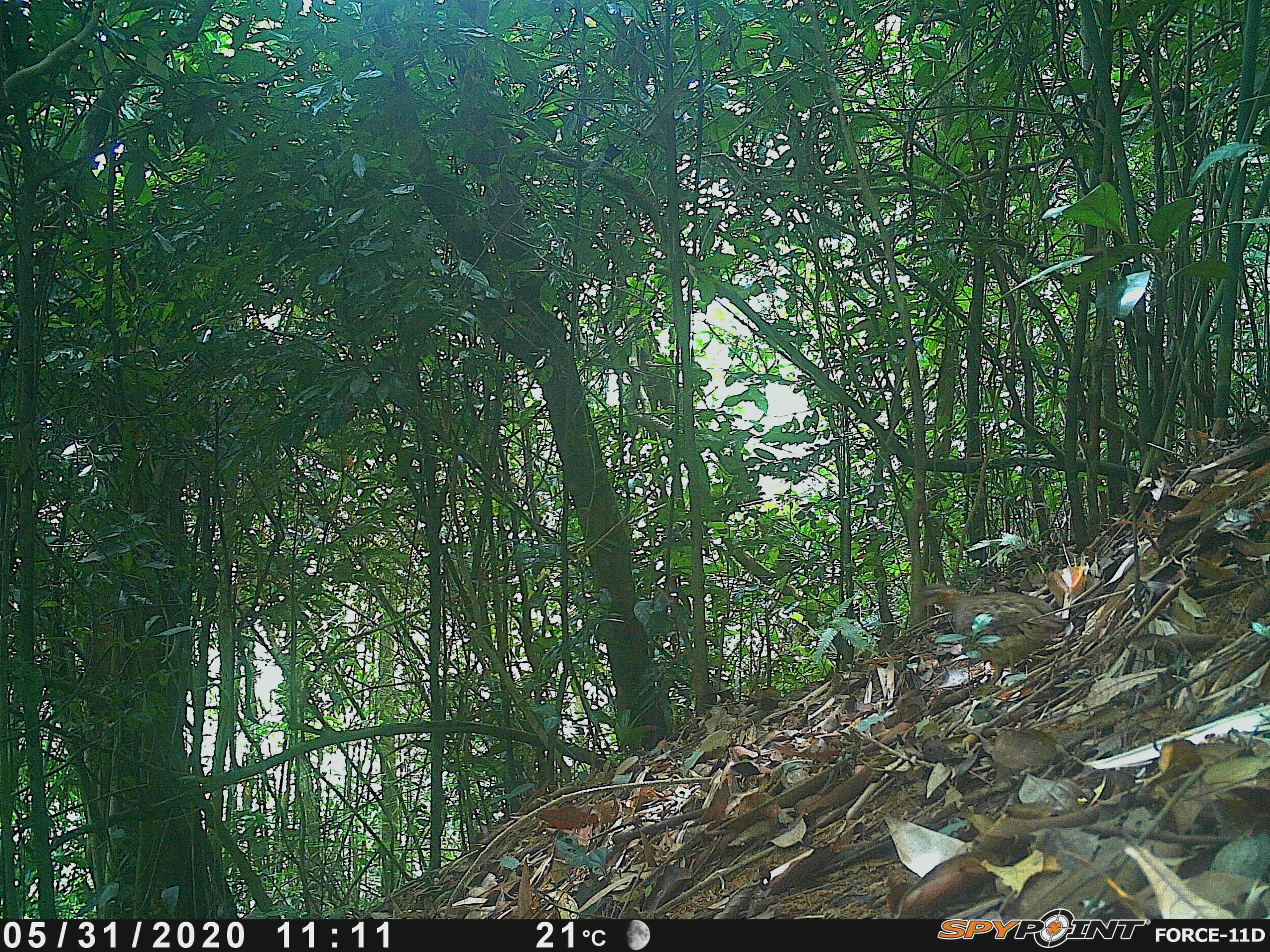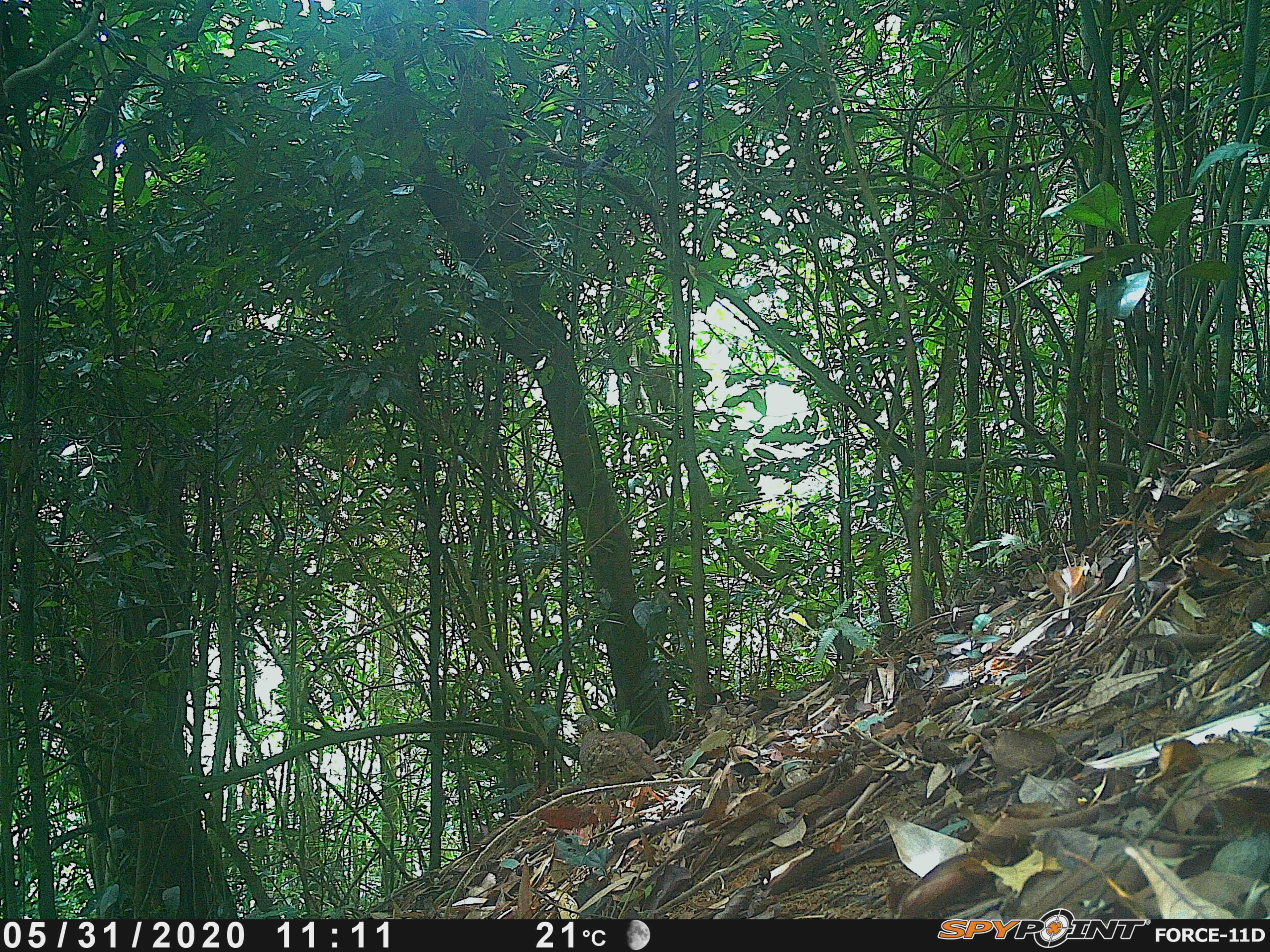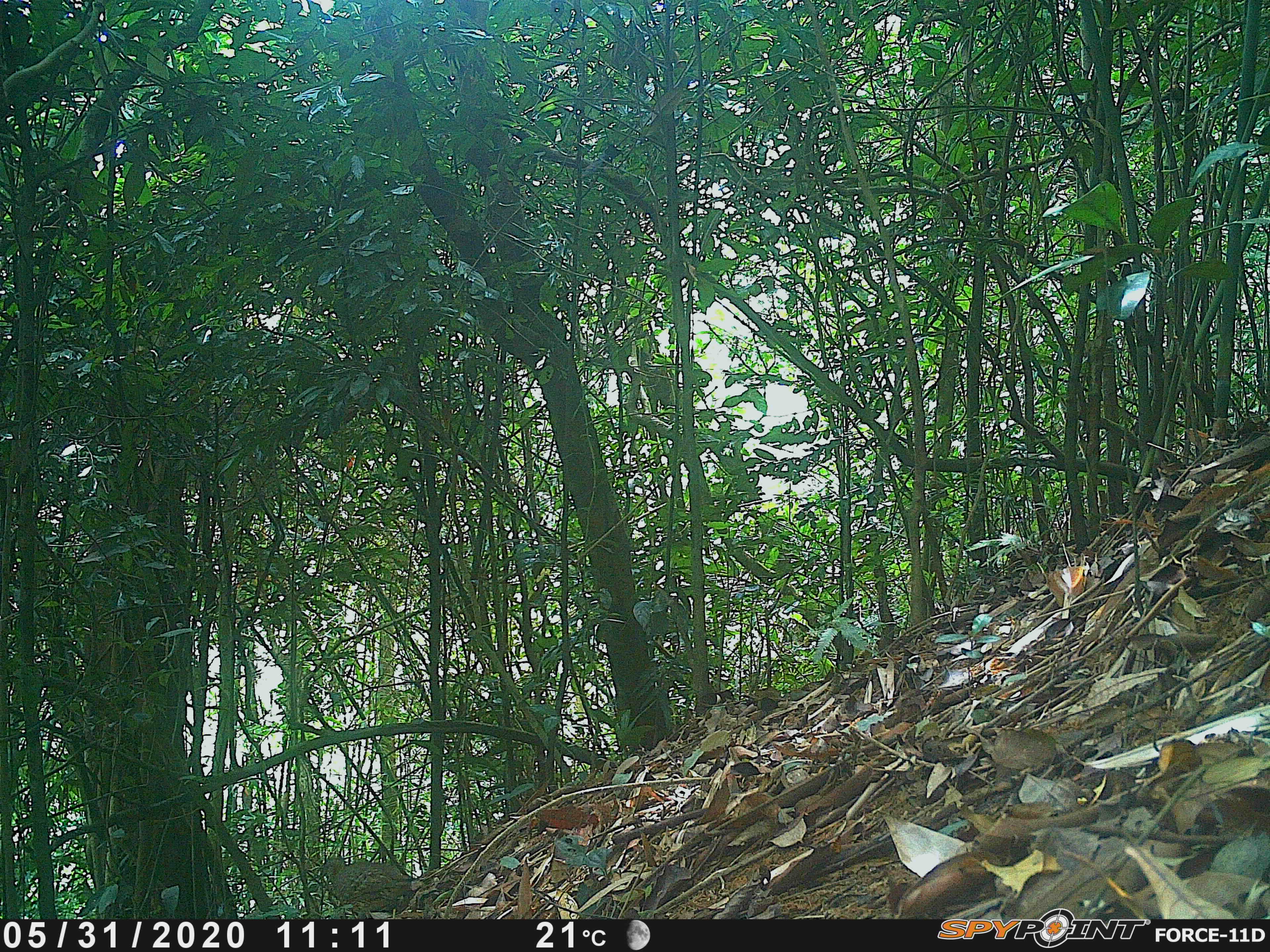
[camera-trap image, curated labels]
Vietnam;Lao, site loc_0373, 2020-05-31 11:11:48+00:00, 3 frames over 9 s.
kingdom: Animalia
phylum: Chordata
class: Aves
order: Galliformes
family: Phasianidae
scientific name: Phasianidae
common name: partridge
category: unidentified partridge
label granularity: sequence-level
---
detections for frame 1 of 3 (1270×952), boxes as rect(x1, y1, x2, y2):
unidentified partridge: rect(915, 581, 1062, 688)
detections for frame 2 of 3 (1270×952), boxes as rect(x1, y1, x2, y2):
unidentified partridge: rect(572, 714, 662, 804)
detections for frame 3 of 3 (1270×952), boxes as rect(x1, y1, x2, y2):
unidentified partridge: rect(320, 855, 415, 918)